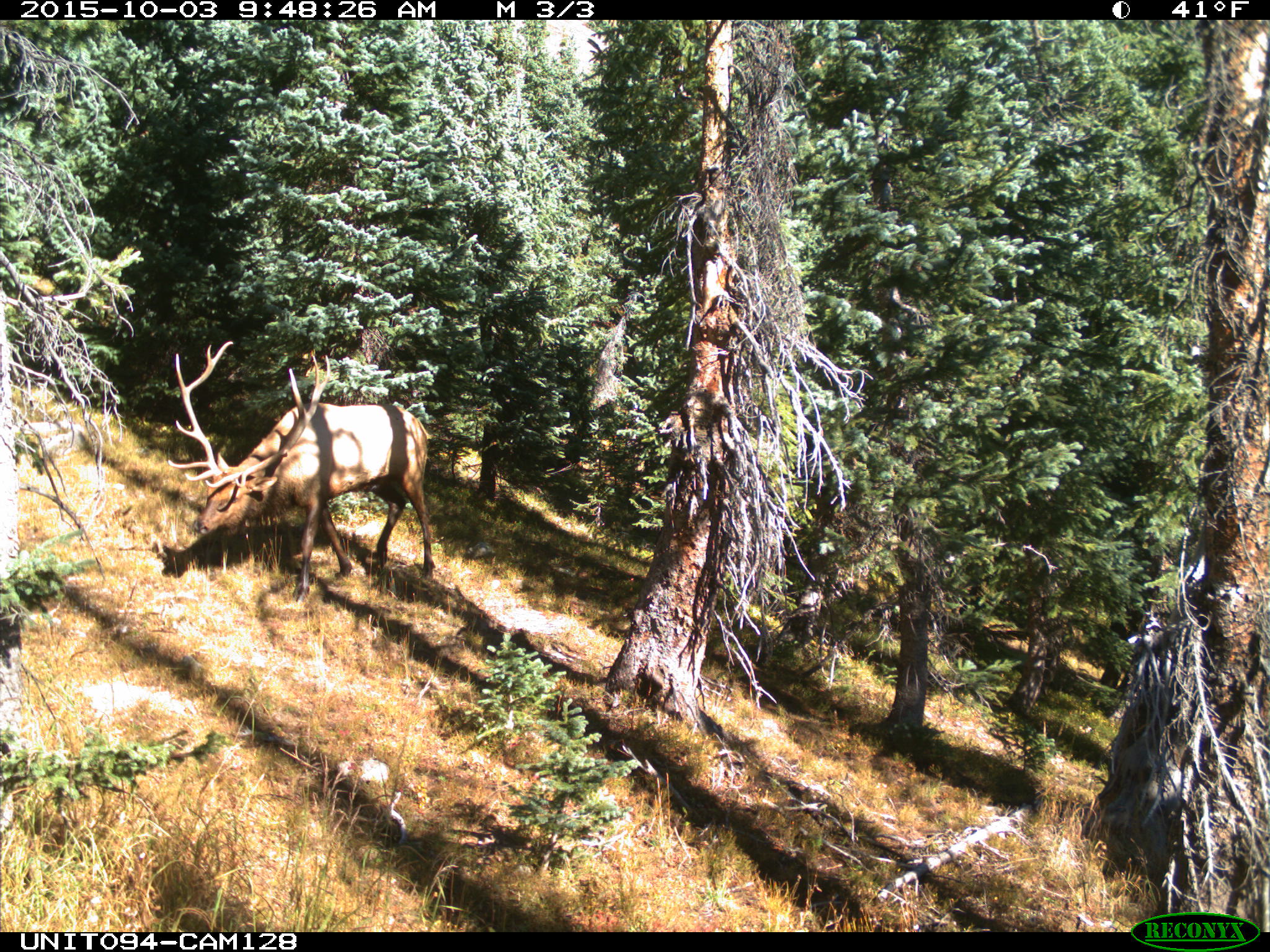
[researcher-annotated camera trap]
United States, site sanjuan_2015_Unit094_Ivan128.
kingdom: Animalia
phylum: Chordata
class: Mammalia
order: Artiodactyla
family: Cervidae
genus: Cervus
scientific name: Cervus elaphus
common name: red deer